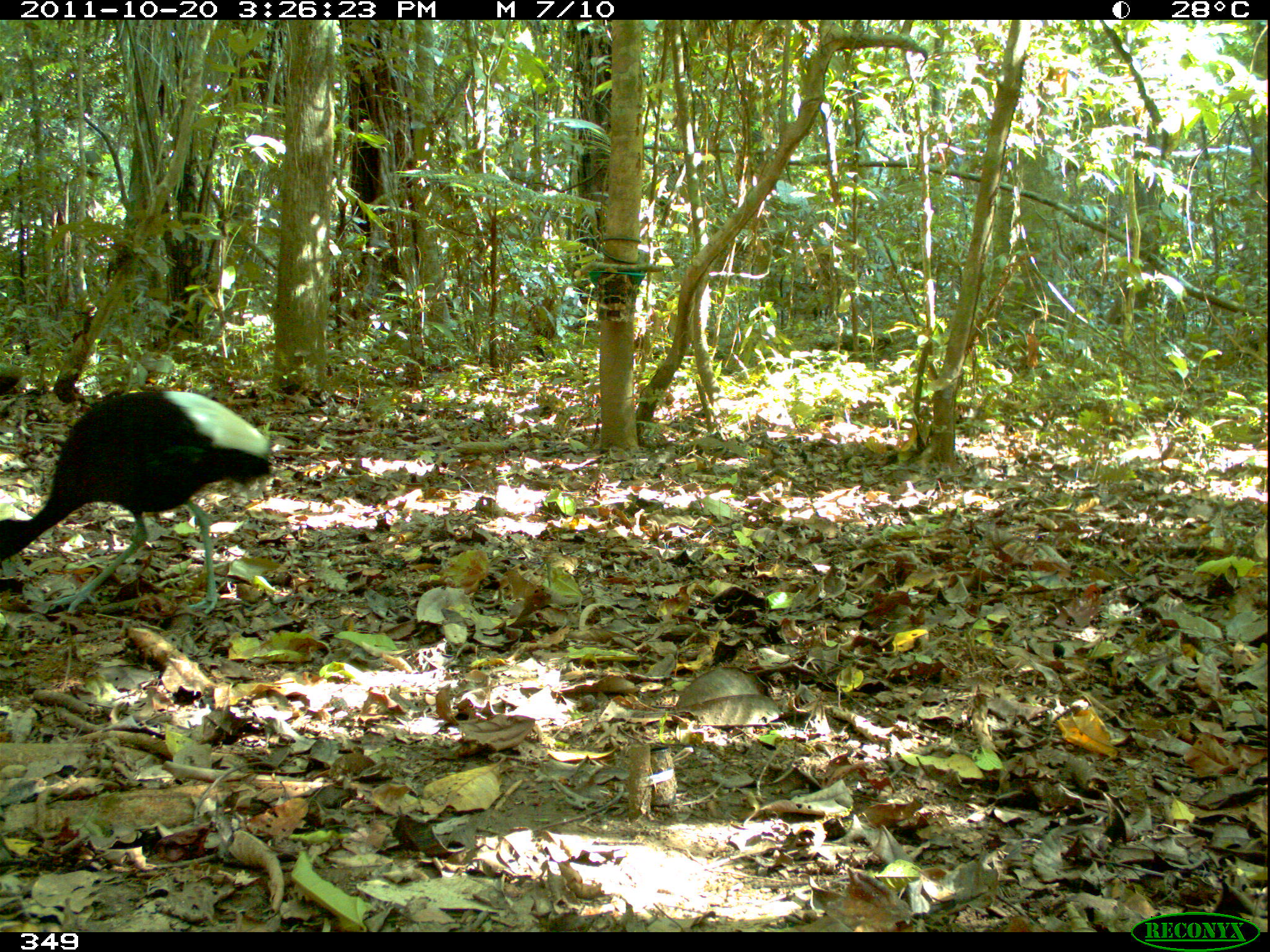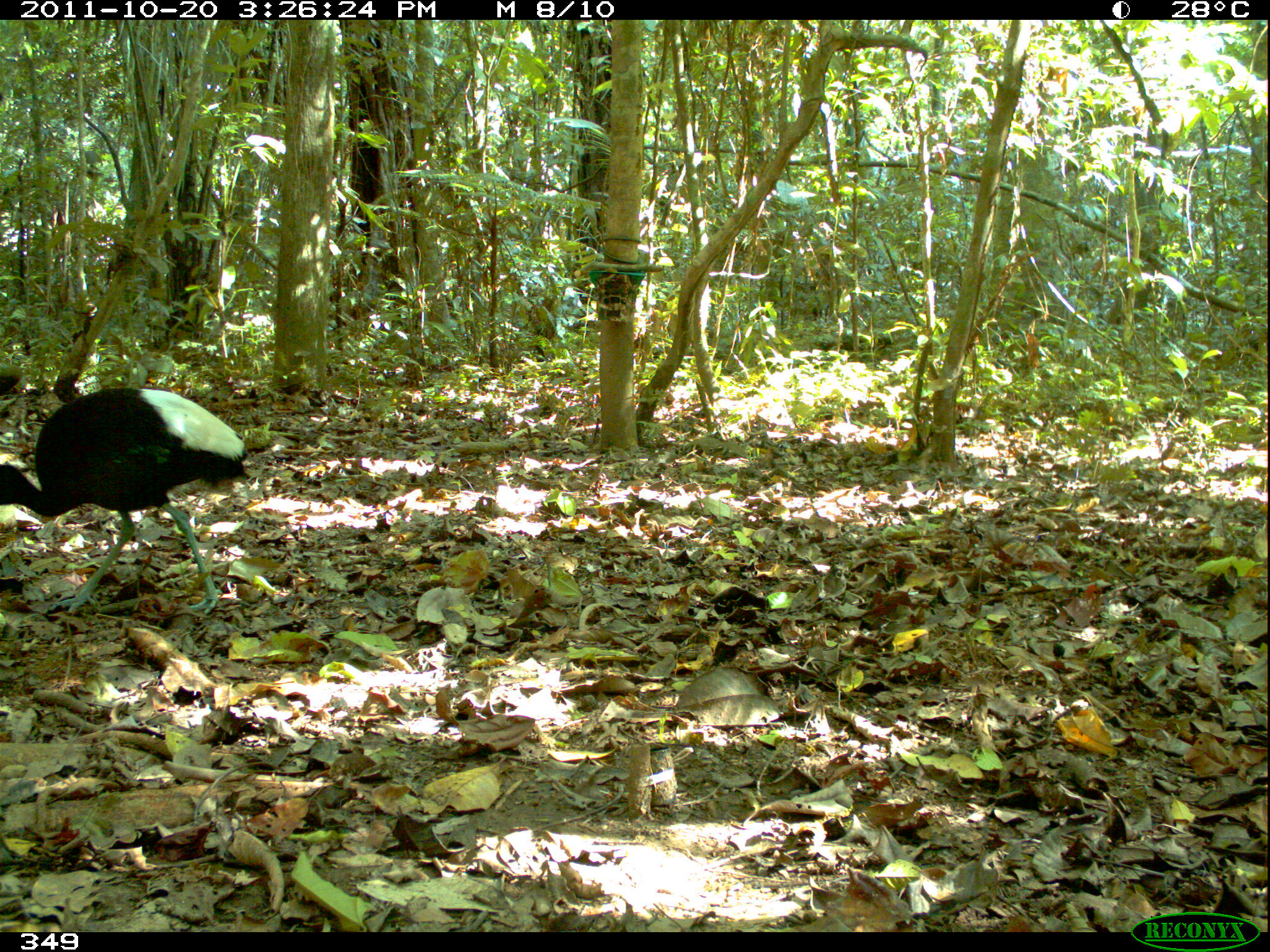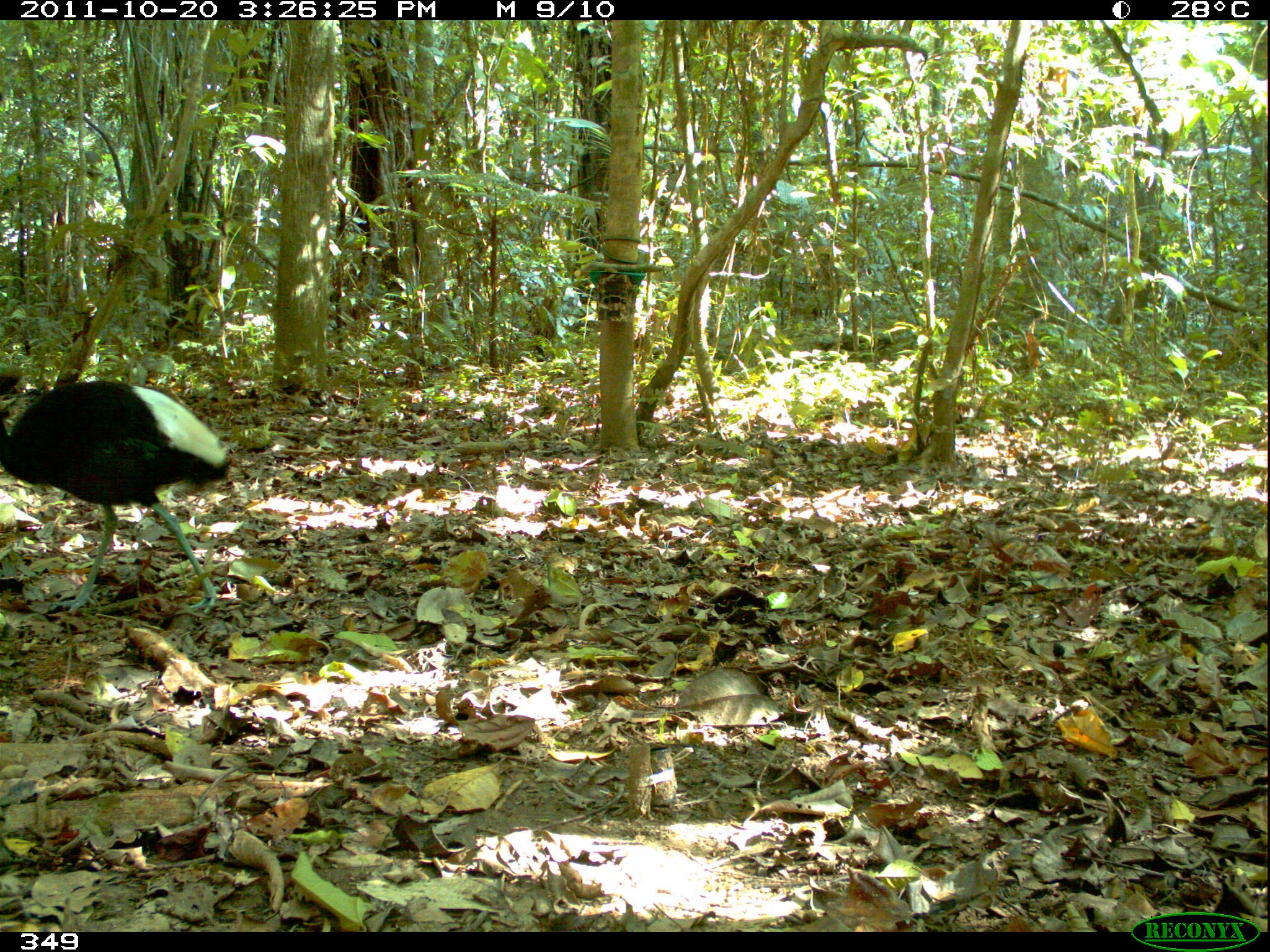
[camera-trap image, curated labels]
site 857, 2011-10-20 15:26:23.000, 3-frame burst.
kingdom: Animalia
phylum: Chordata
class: Aves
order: Gruiformes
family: Psophiidae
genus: Psophia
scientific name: Psophia leucoptera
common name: pale-winged trumpeter